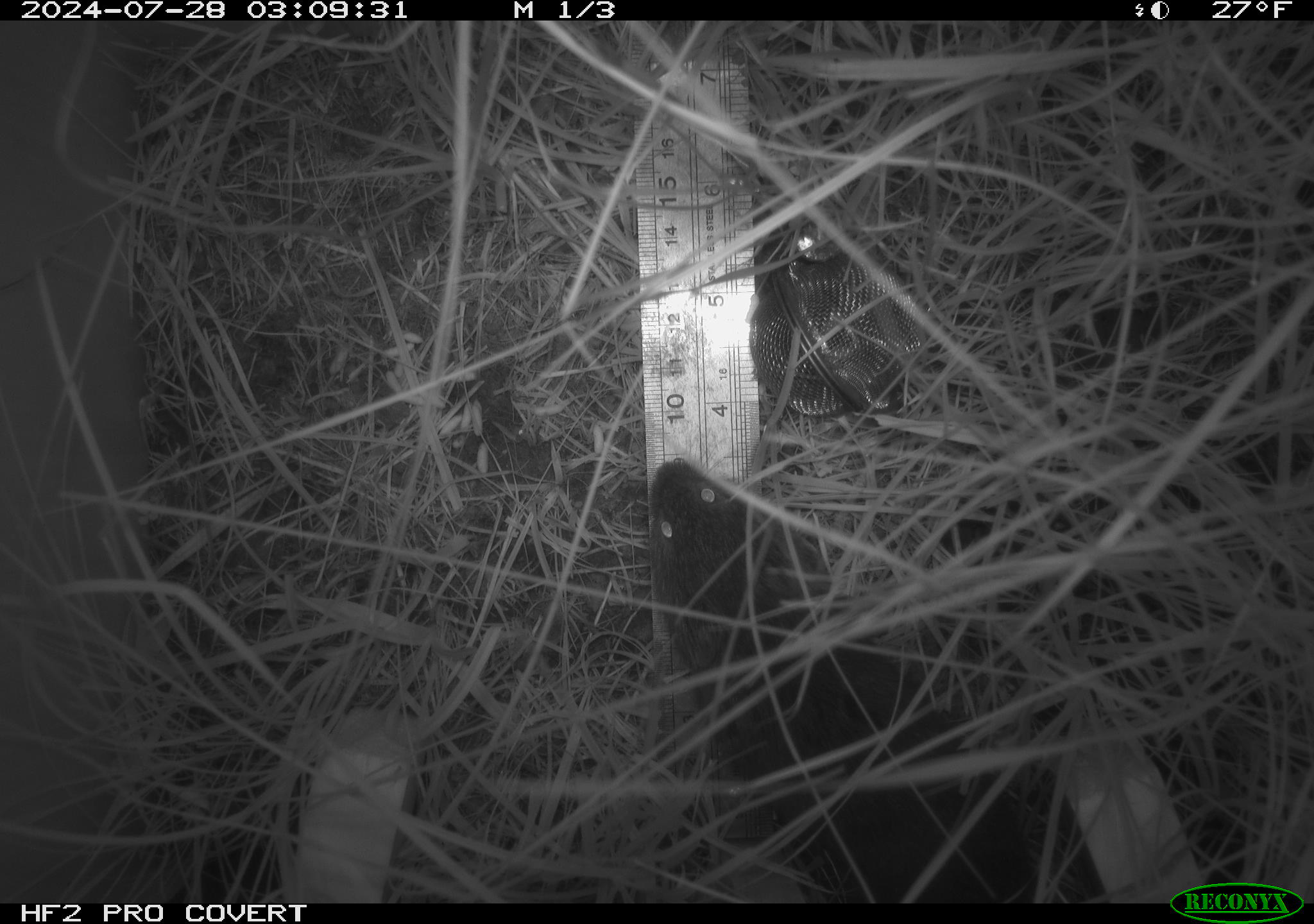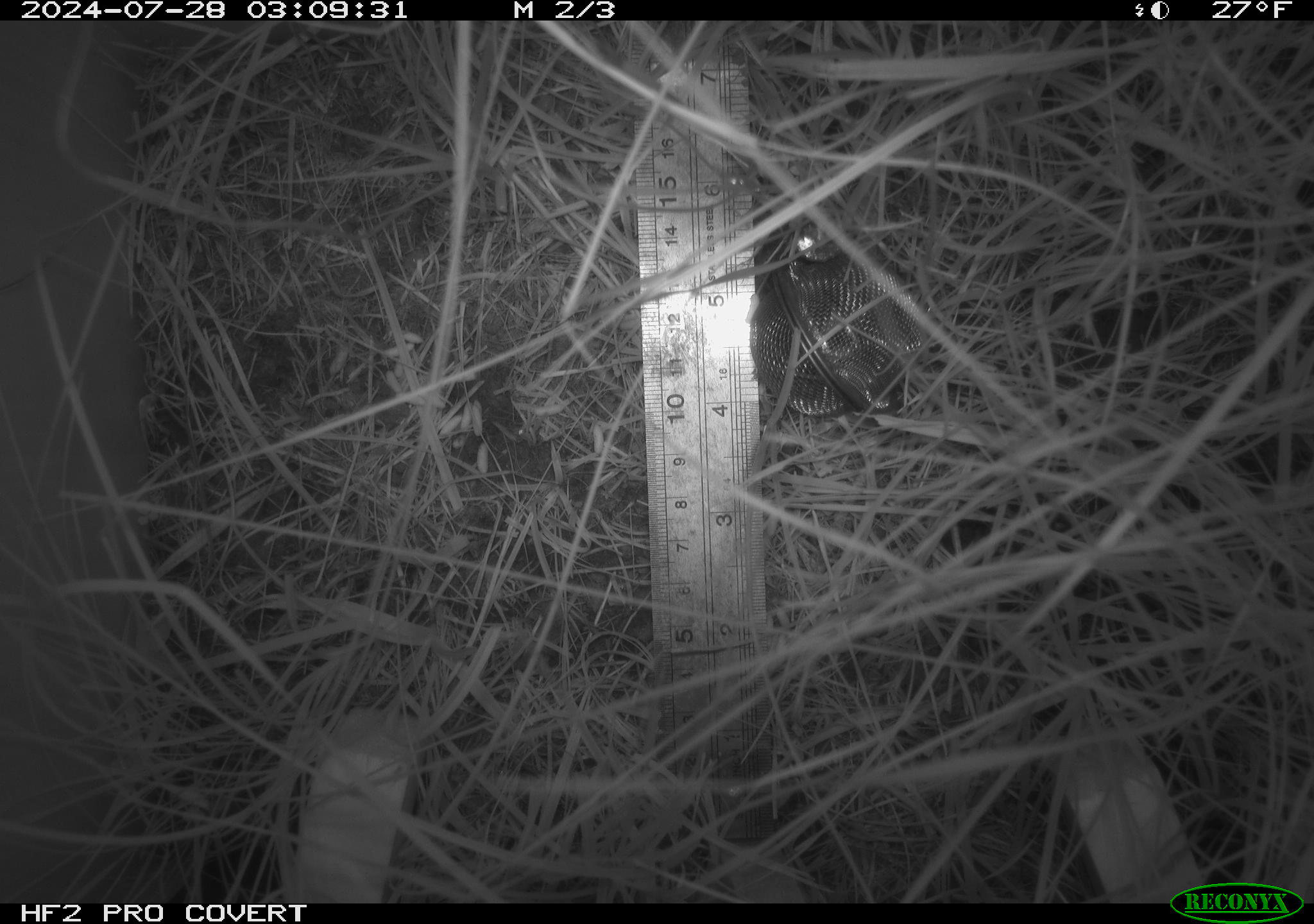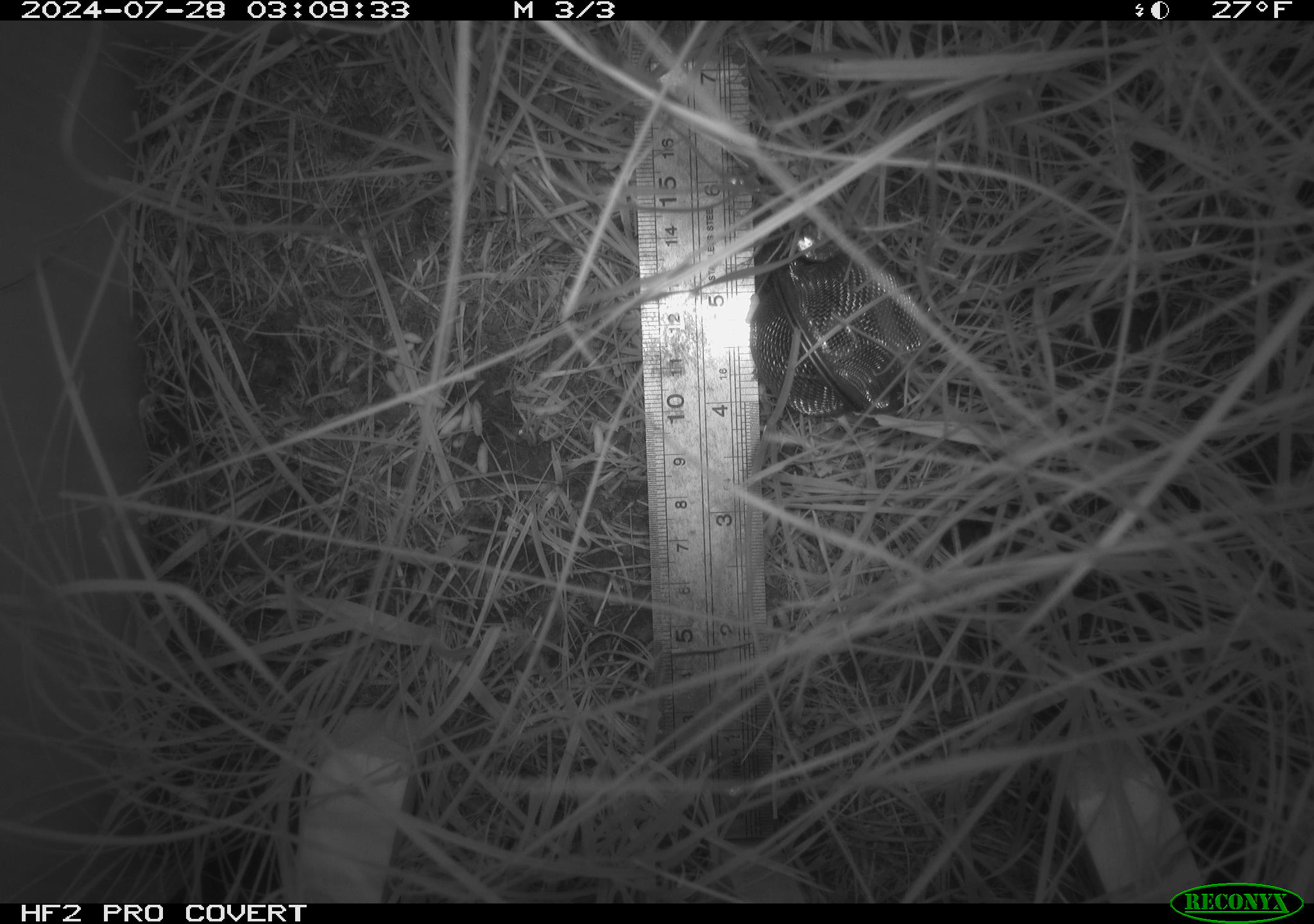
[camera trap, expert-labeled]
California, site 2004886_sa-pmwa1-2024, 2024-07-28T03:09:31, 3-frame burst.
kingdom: Animalia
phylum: Chordata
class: Mammalia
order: Rodentia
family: Cricetidae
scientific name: Arvicolinae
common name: voles, lemmings, and muskrats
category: arvicolinae subfamily